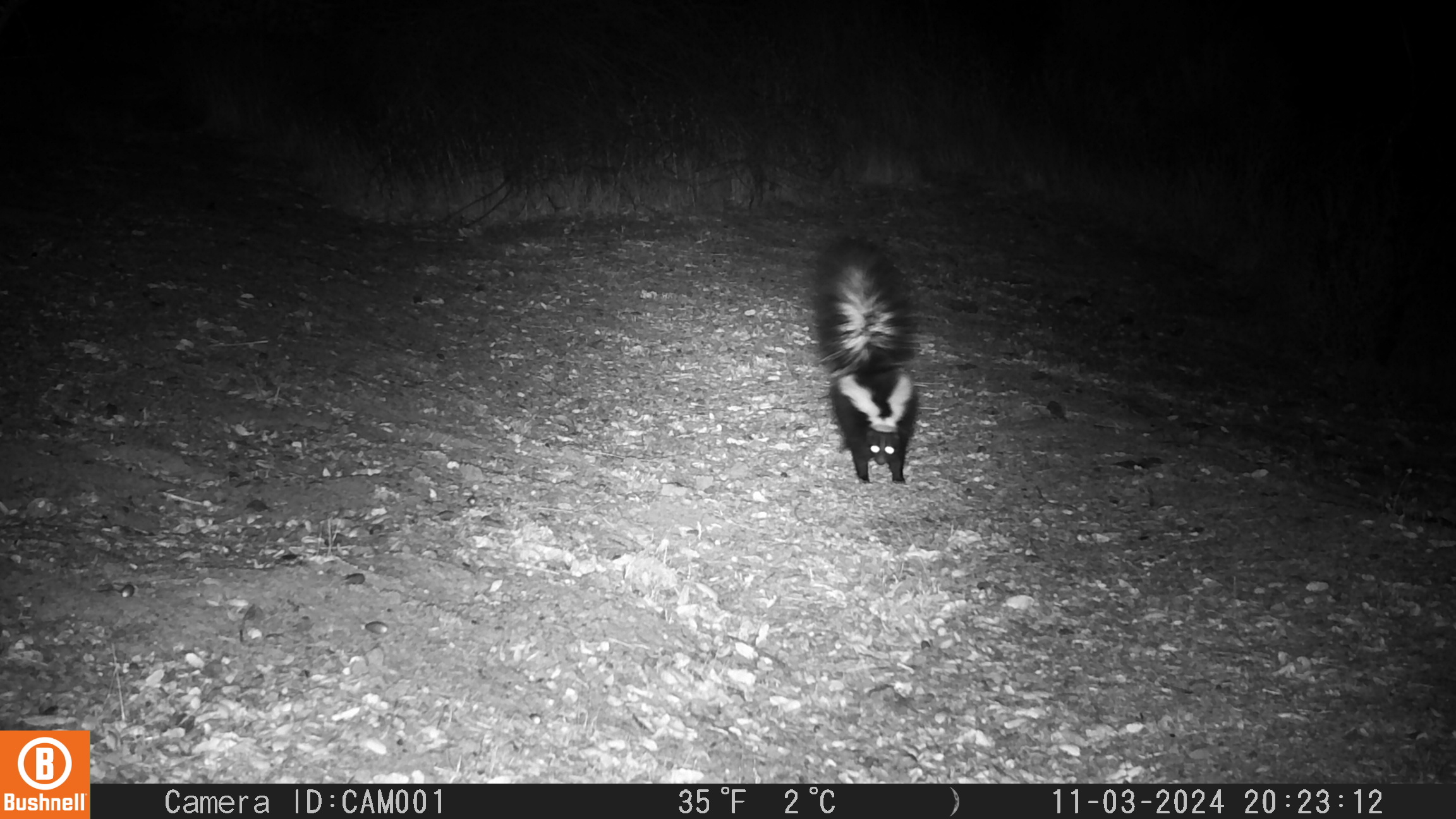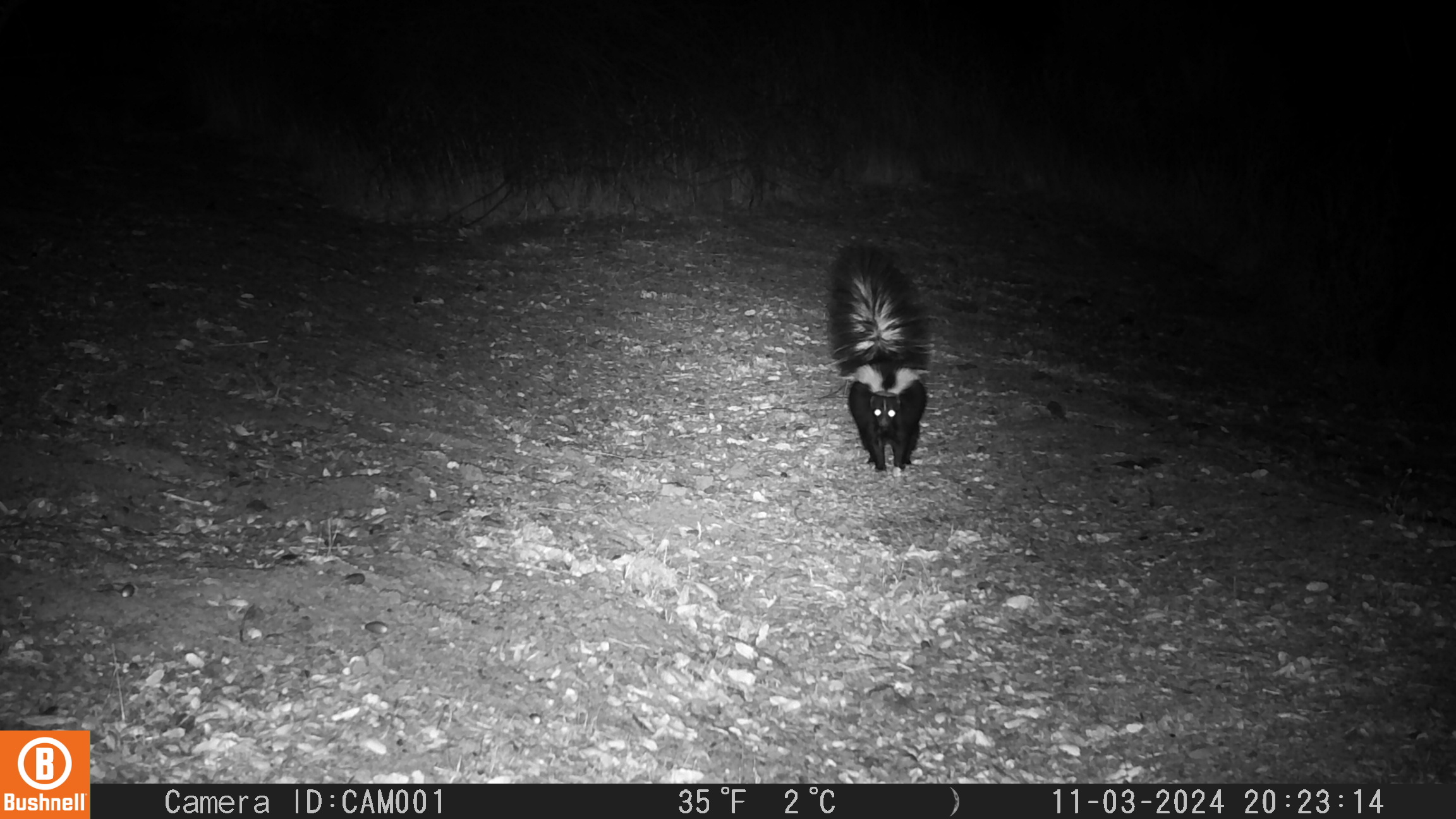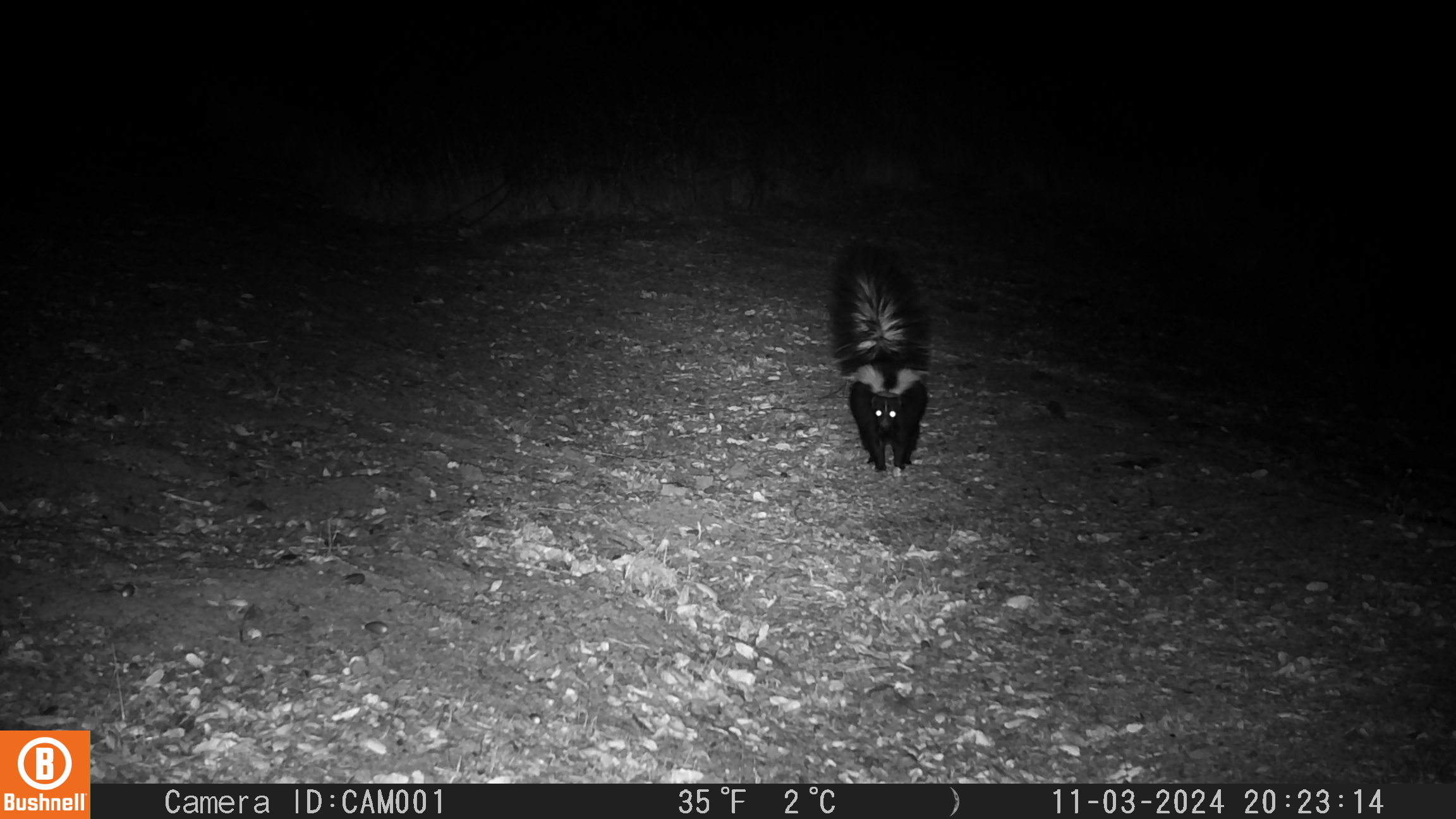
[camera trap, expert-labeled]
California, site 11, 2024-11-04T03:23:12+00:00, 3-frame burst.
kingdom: Animalia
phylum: Chordata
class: Mammalia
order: Carnivora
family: Mephitidae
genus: Mephitis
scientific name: Mephitis mephitis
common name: striped skunk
Striped skunk (Mephitis mephitis).